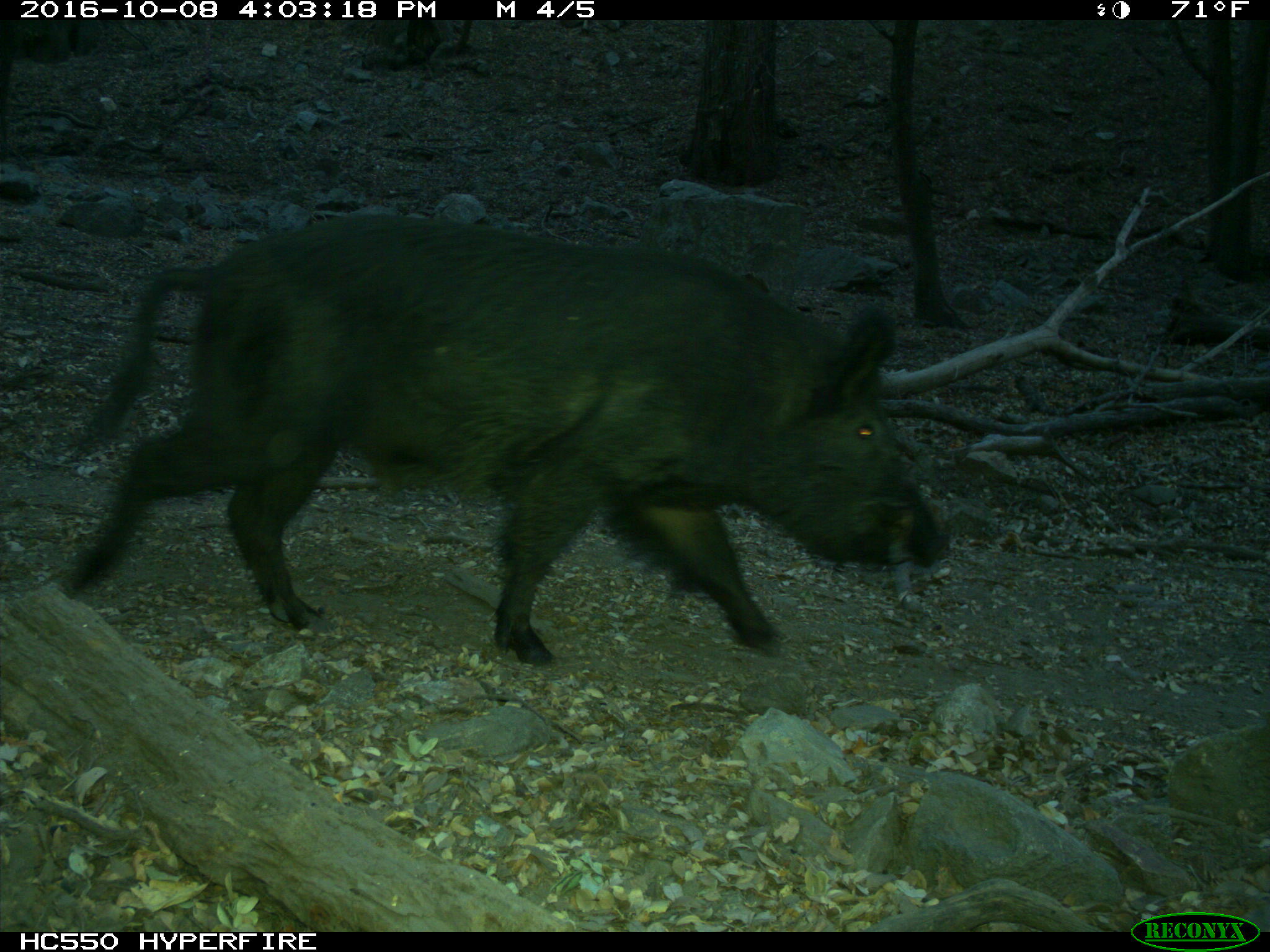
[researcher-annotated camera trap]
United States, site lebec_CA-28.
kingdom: Animalia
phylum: Chordata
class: Mammalia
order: Artiodactyla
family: Suidae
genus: Sus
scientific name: Sus scrofa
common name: wild boar